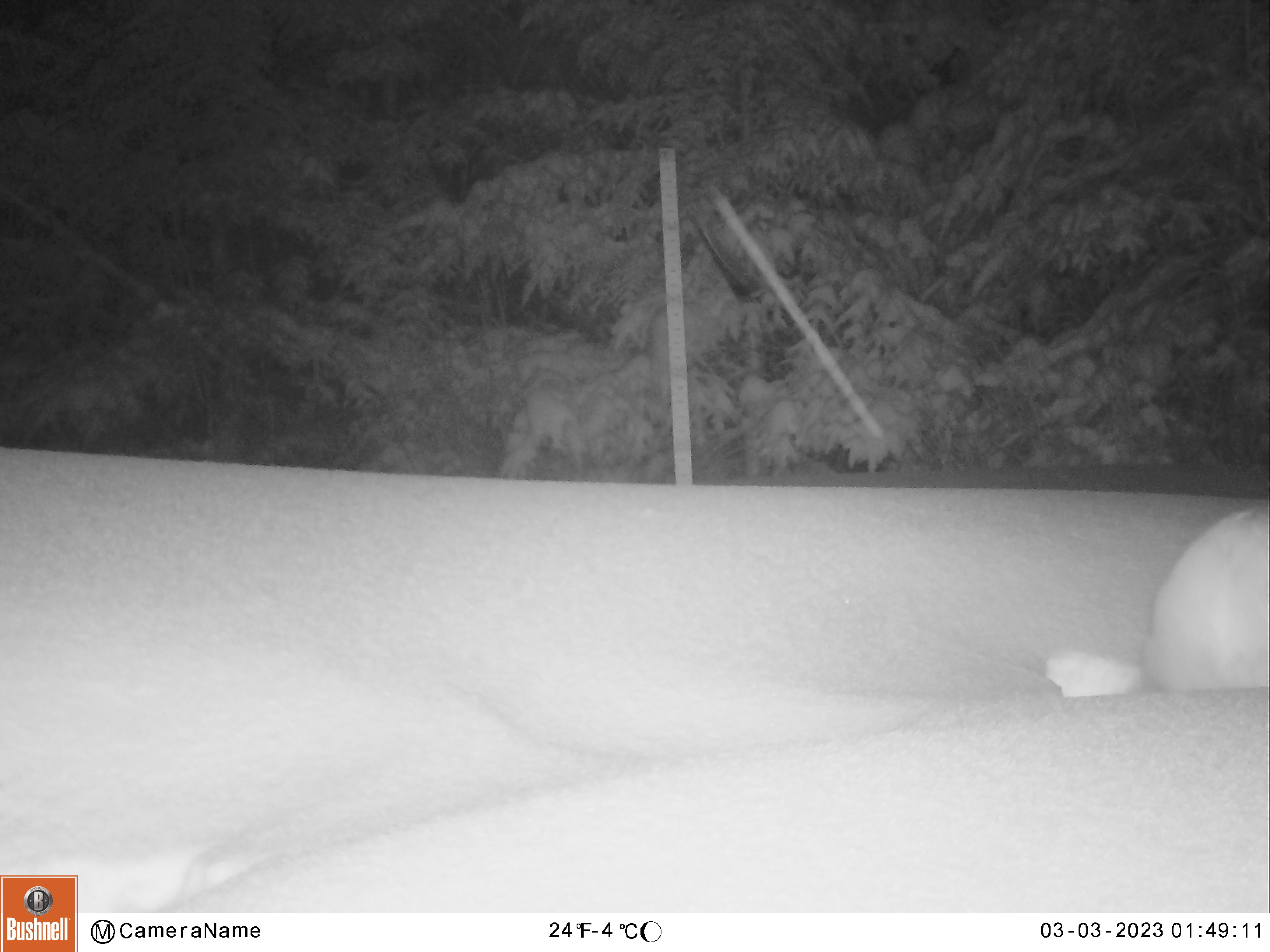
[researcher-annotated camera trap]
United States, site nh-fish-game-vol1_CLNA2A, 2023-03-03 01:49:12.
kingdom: Animalia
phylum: Chordata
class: Mammalia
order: Lagomorpha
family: Leporidae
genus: Lepus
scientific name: Lepus americanus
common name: snowshoe hare